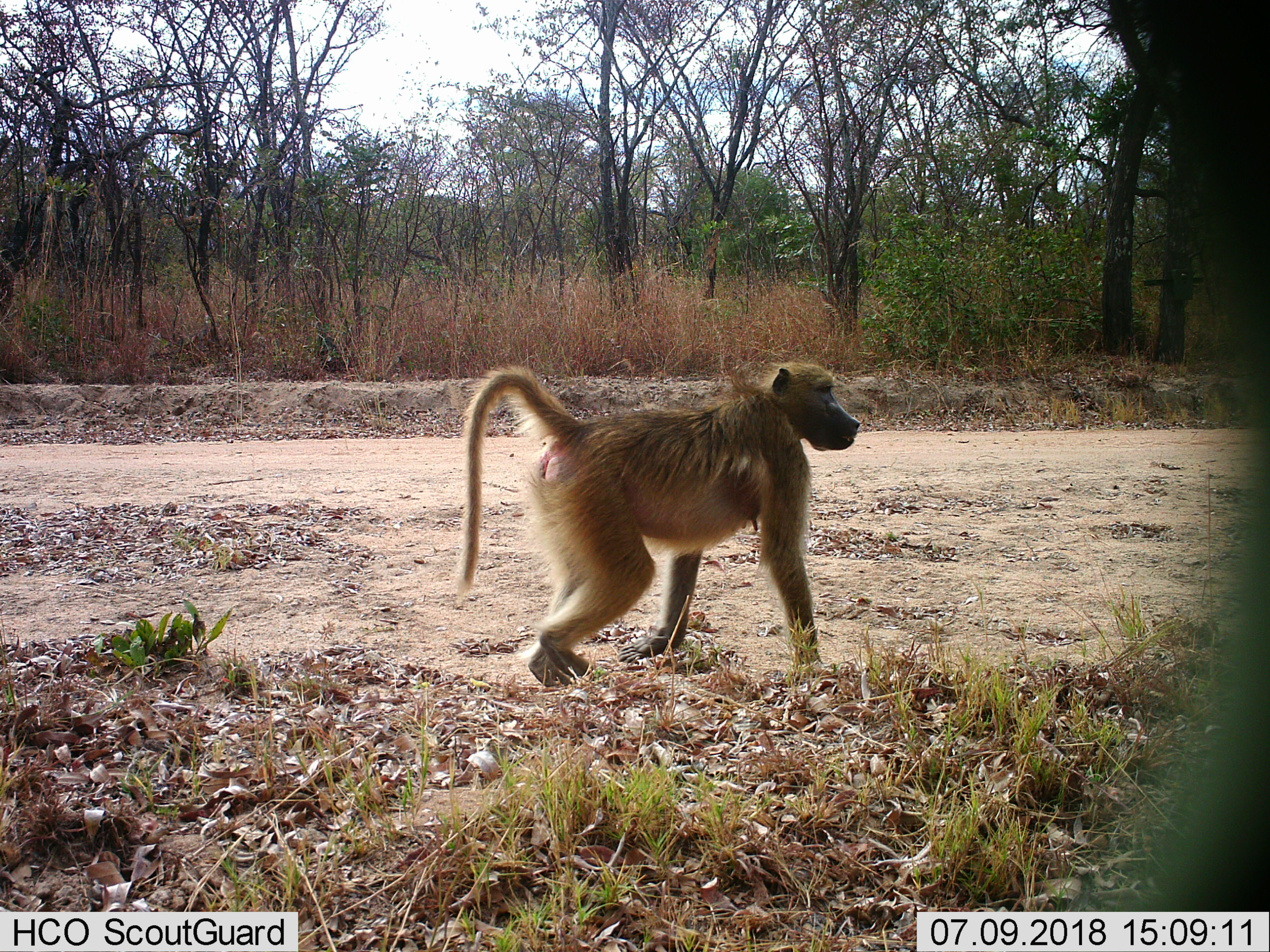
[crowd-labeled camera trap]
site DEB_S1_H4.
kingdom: Animalia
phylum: Chordata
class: Mammalia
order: Primates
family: Cercopithecidae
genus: Papio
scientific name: Papio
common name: baboon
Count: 1.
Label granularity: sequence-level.